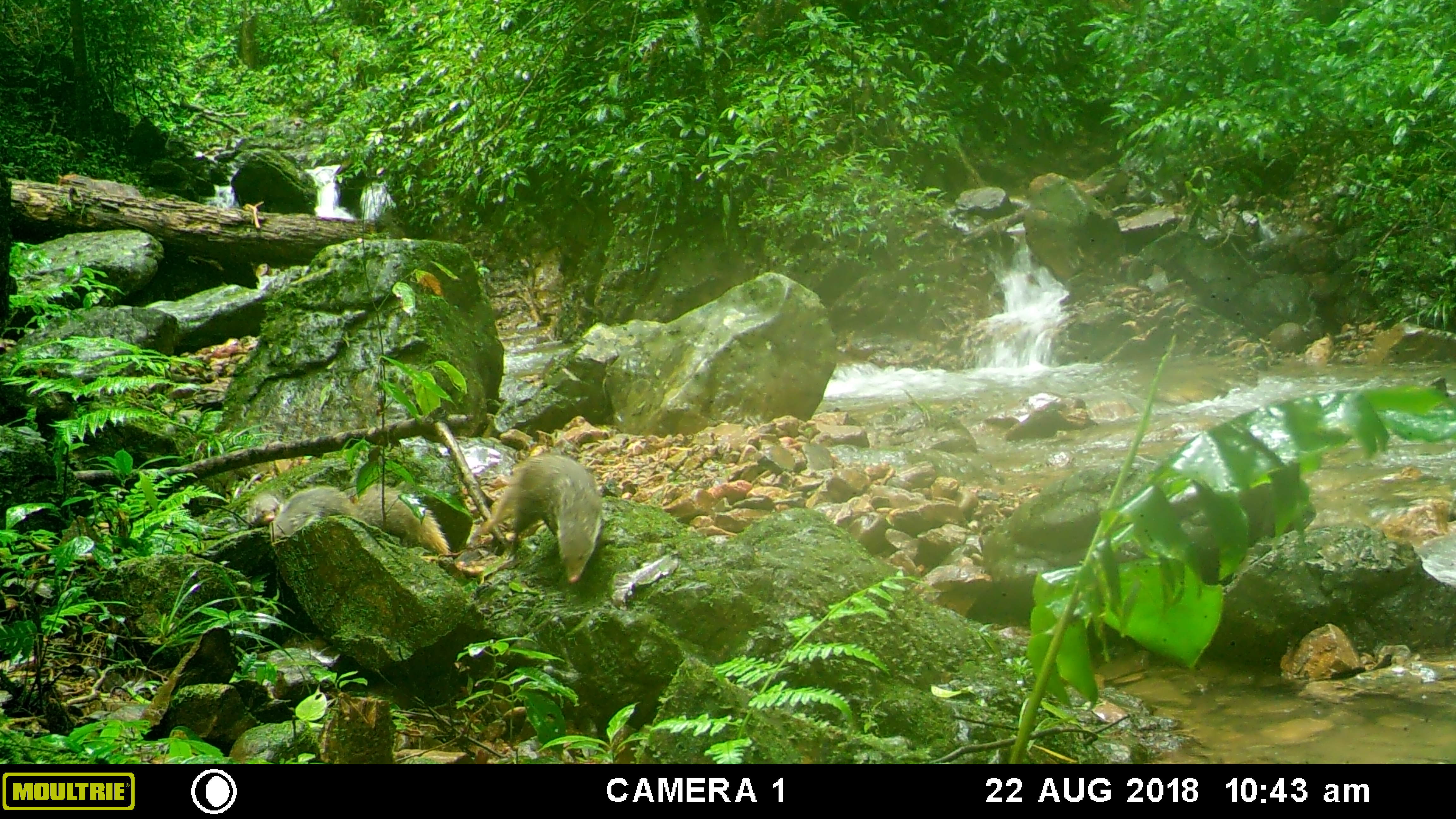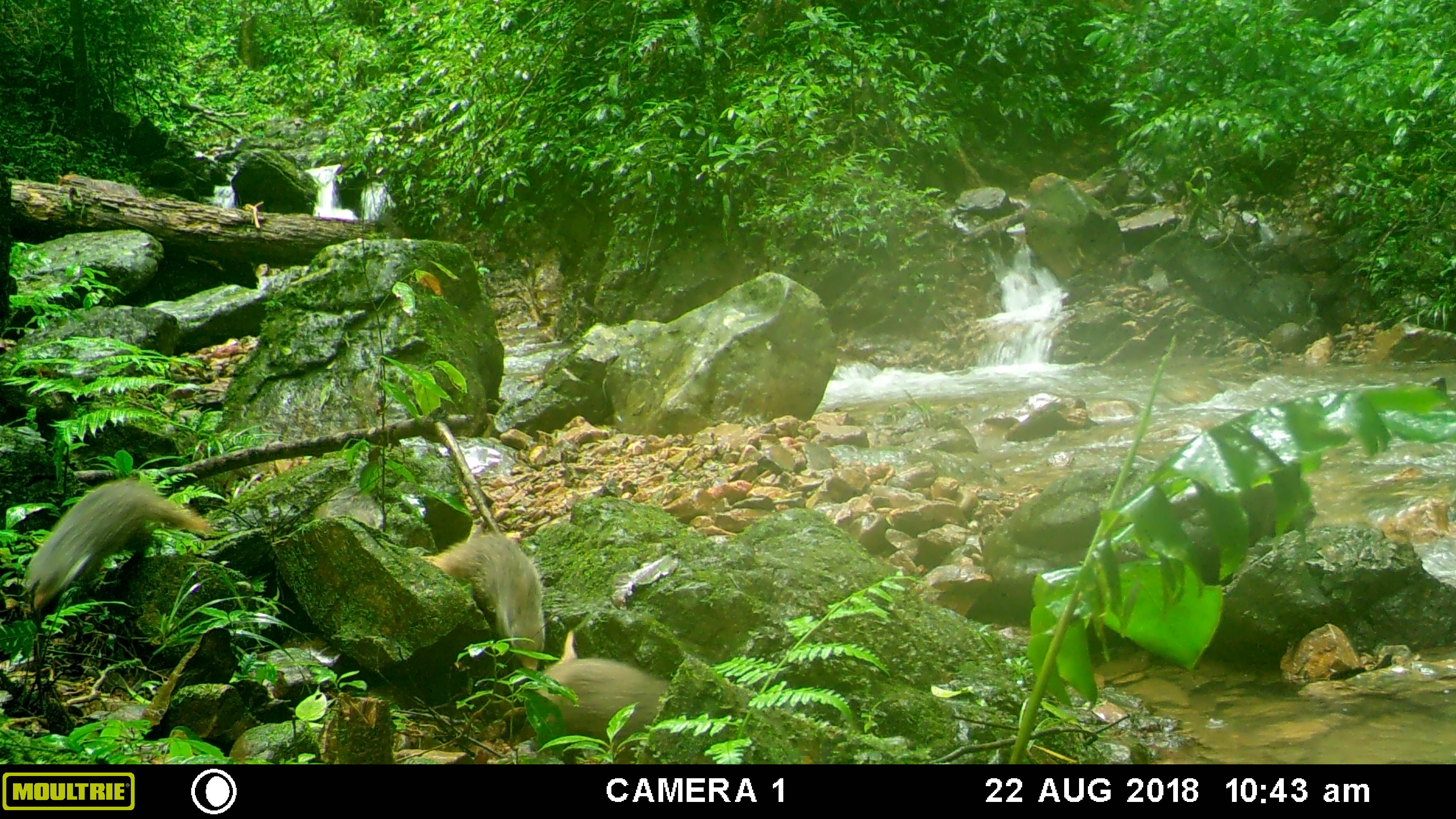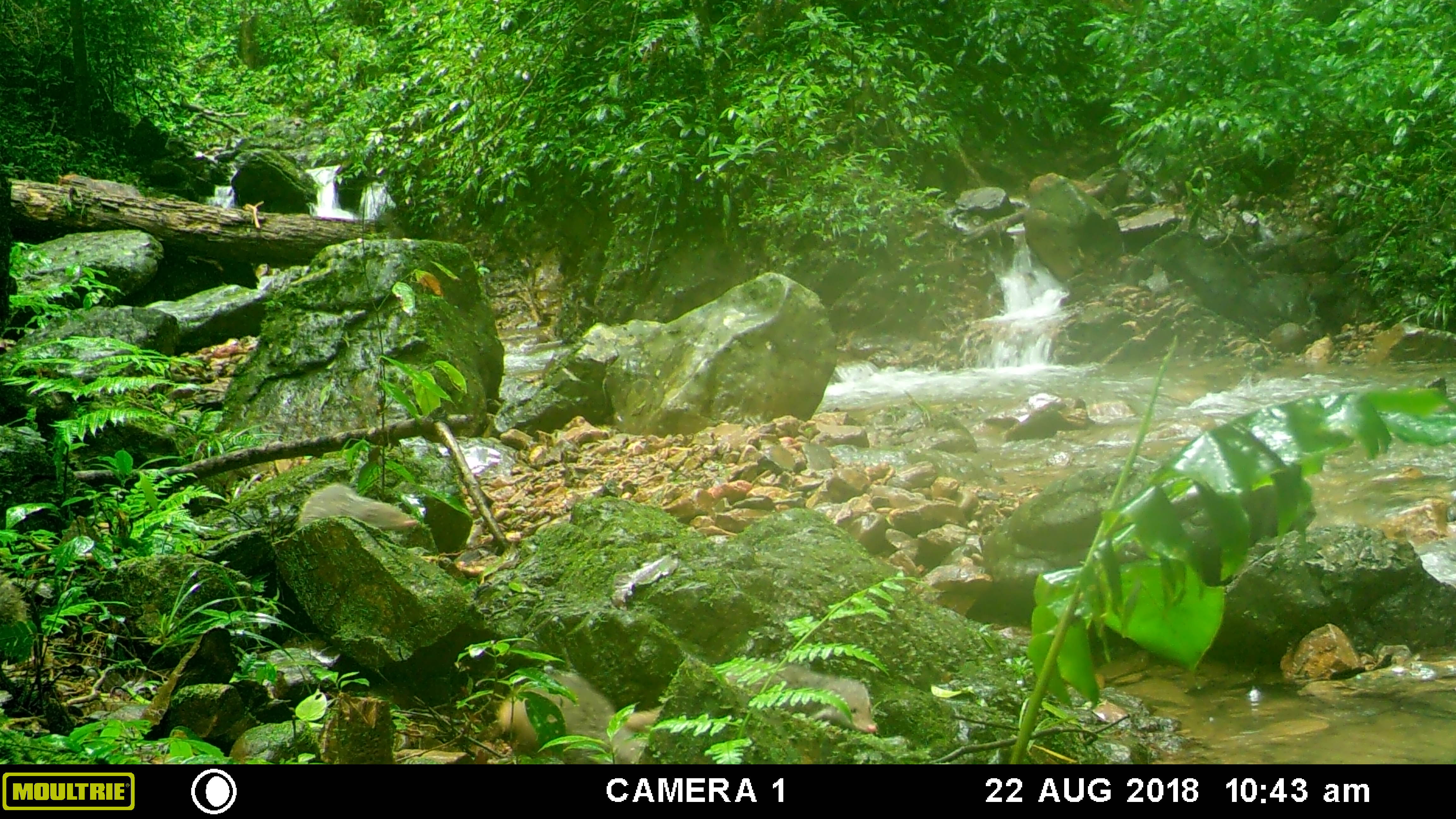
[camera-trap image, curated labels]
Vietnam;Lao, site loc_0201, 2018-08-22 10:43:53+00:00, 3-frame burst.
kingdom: Animalia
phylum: Chordata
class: Mammalia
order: Carnivora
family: Herpestidae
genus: Urva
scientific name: Urva urva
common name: crab-eating mongoose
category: crab eating mongoose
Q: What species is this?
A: Crab eating mongoose (crab-eating mongoose) (Urva urva).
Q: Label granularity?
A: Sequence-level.